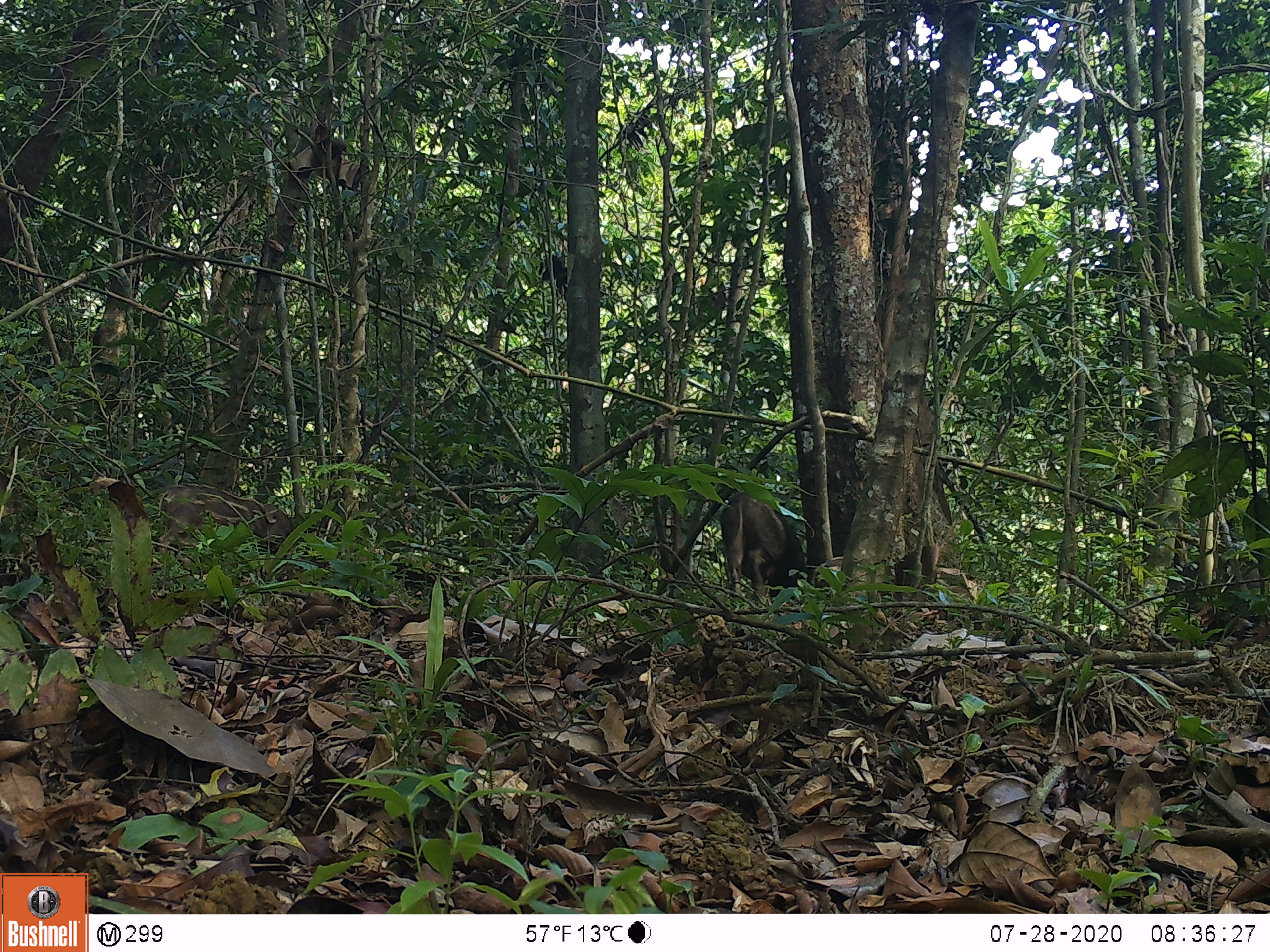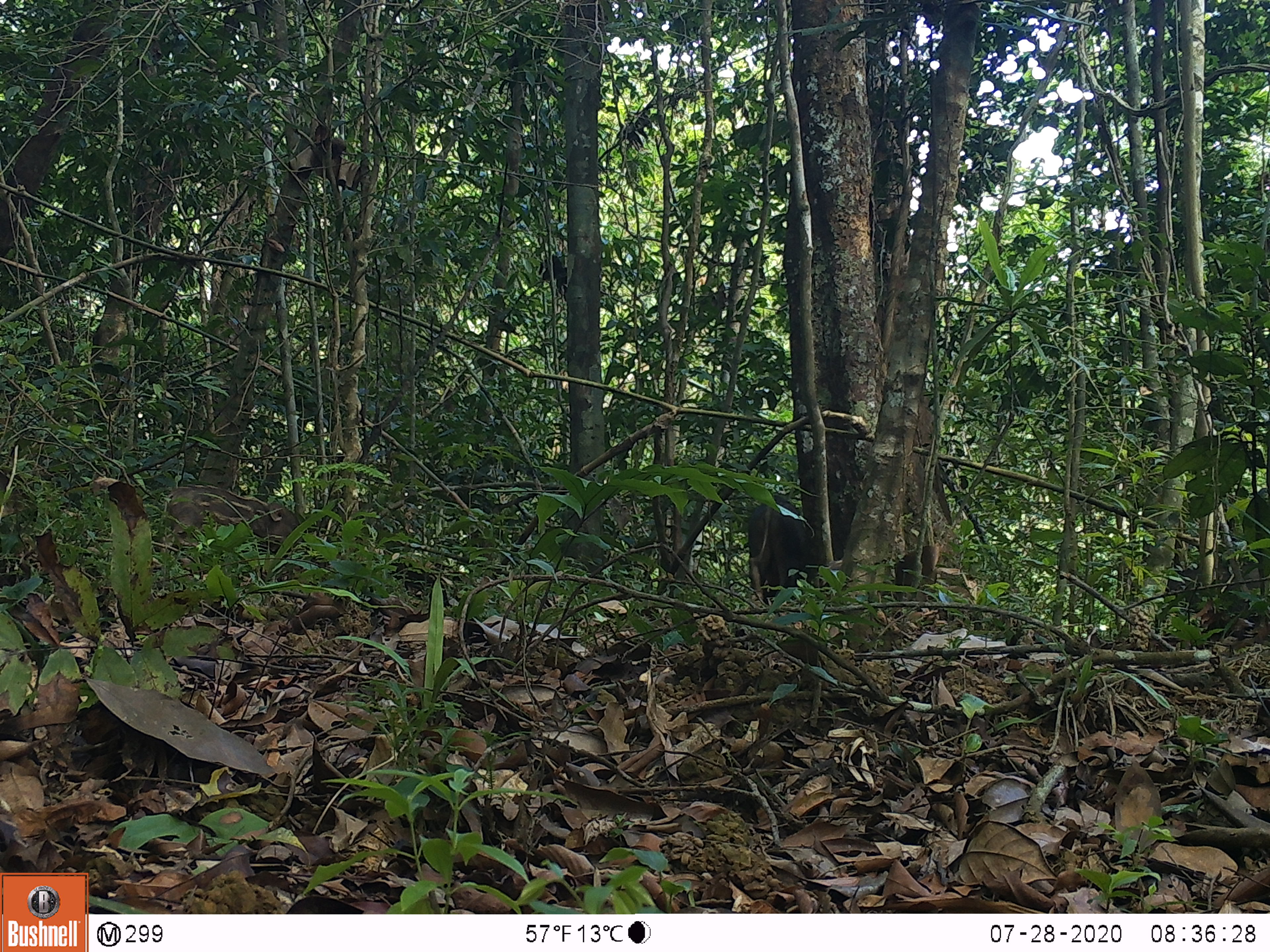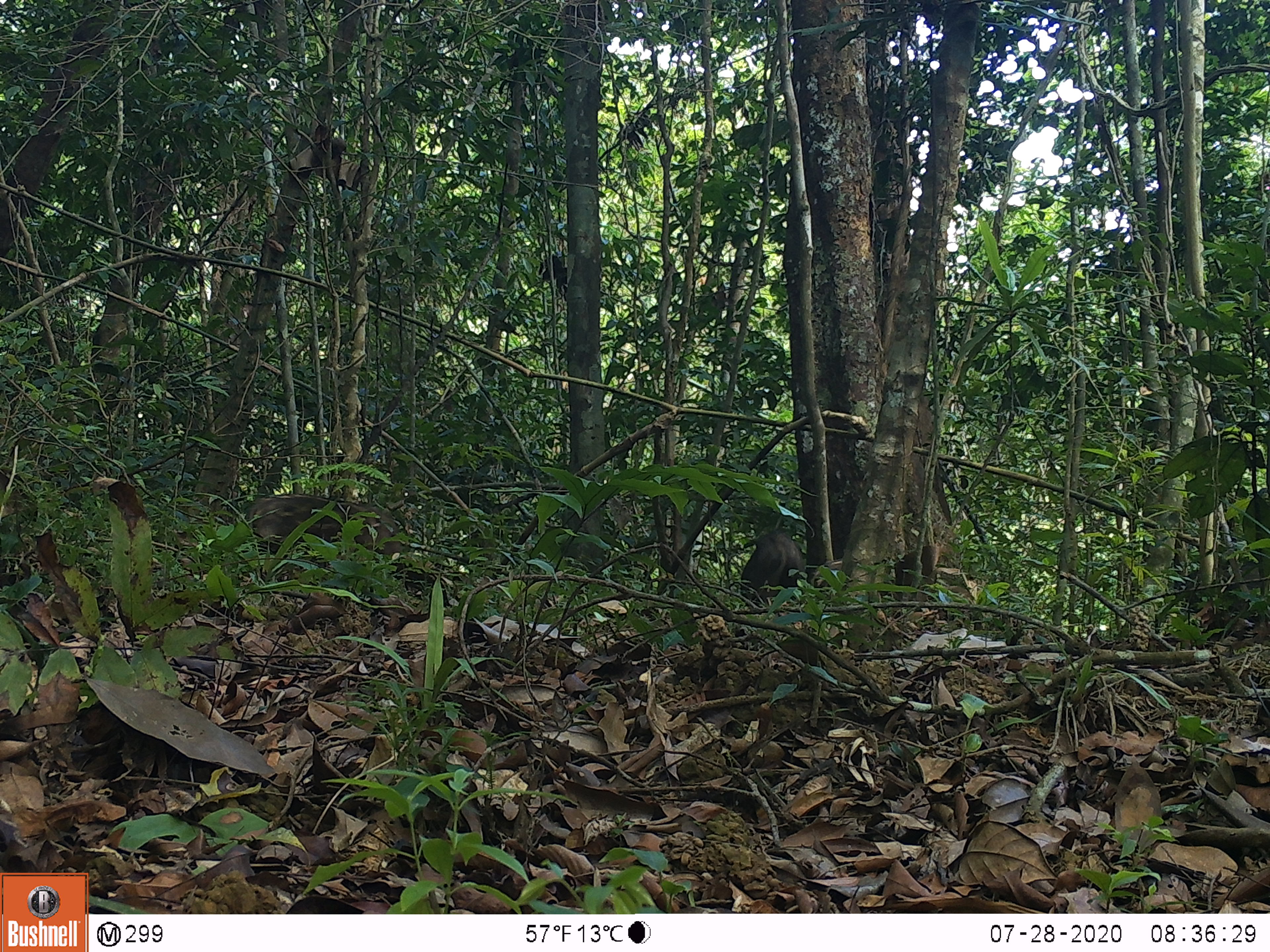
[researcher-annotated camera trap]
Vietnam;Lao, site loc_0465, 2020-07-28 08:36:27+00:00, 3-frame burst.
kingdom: Animalia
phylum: Chordata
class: Mammalia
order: Artiodactyla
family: Suidae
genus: Sus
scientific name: Sus scrofa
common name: eurasian wild pig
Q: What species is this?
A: Eurasian wild pig (Sus scrofa).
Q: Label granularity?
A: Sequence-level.